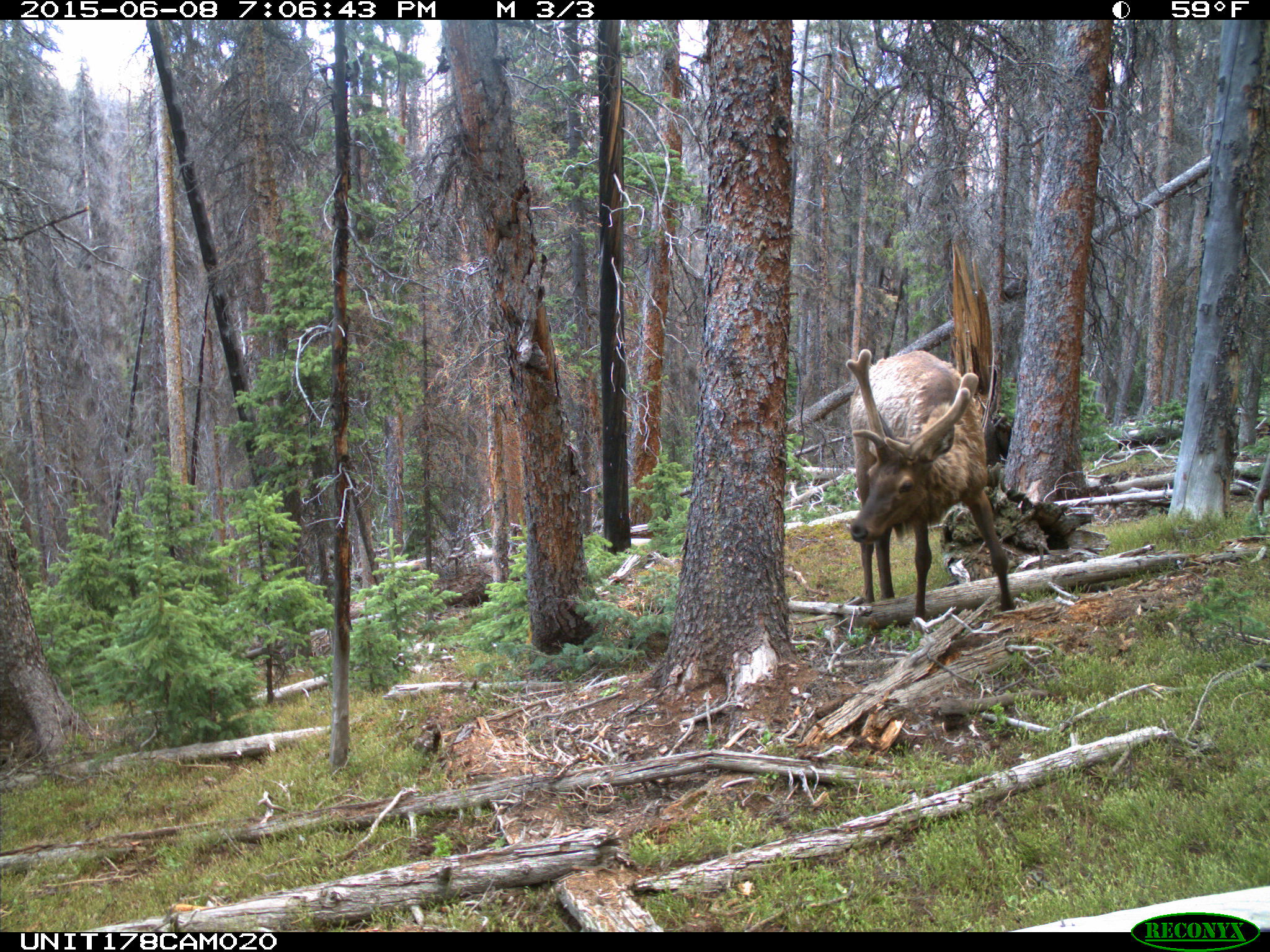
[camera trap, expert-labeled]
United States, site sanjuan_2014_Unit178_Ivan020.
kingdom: Animalia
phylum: Chordata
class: Mammalia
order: Artiodactyla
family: Cervidae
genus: Cervus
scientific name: Cervus elaphus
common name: red deer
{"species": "Cervus elaphus (red deer)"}